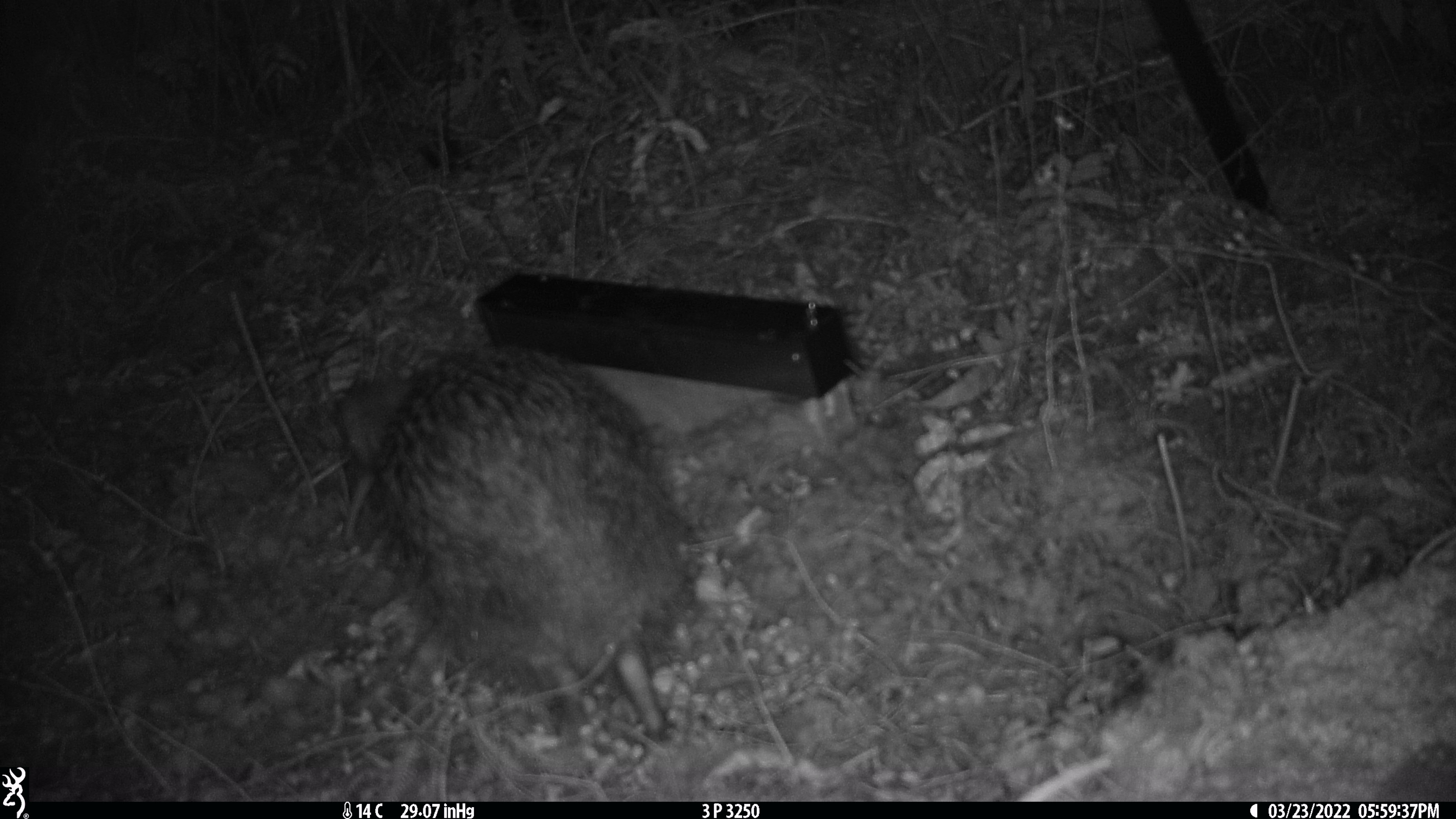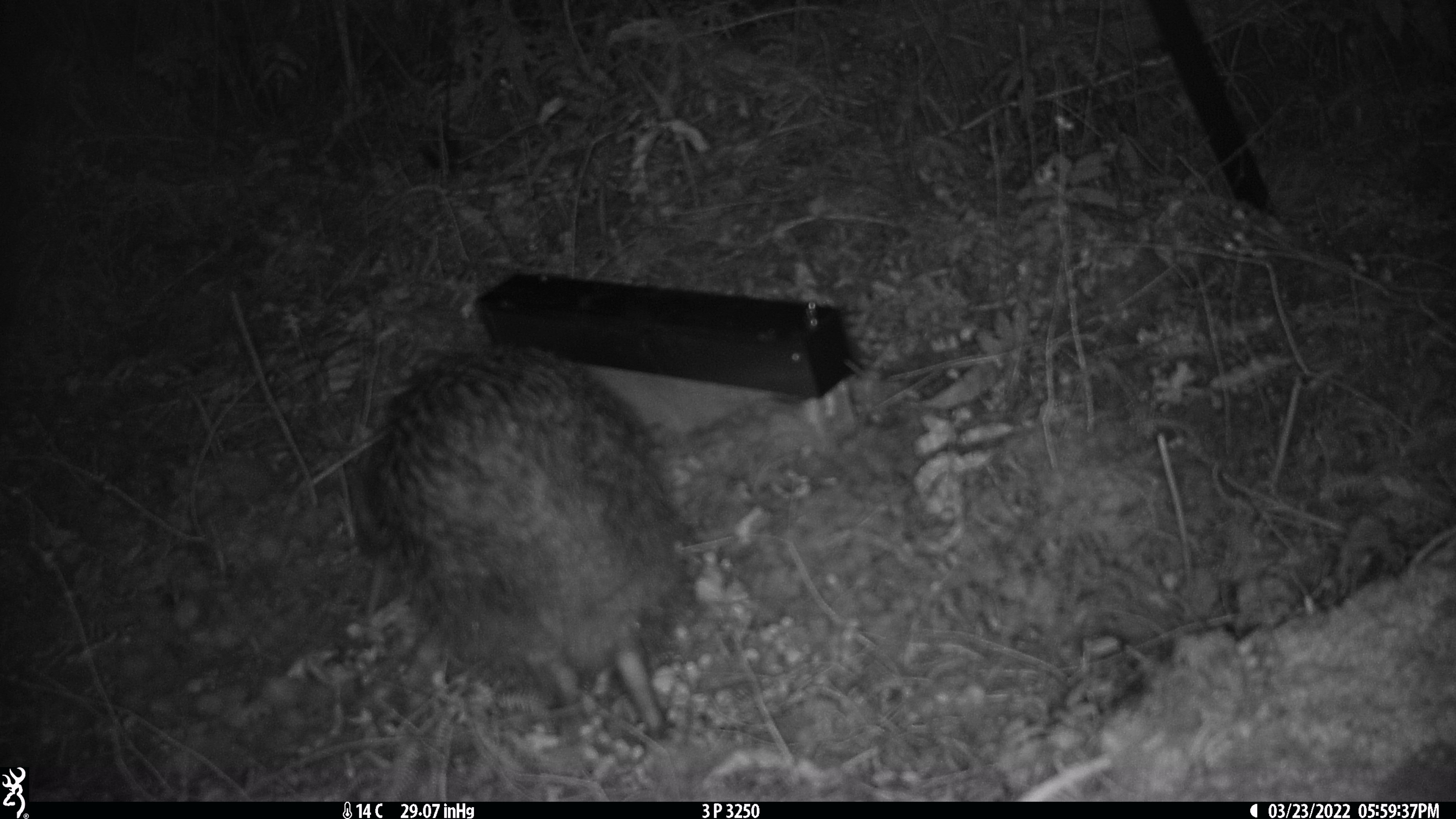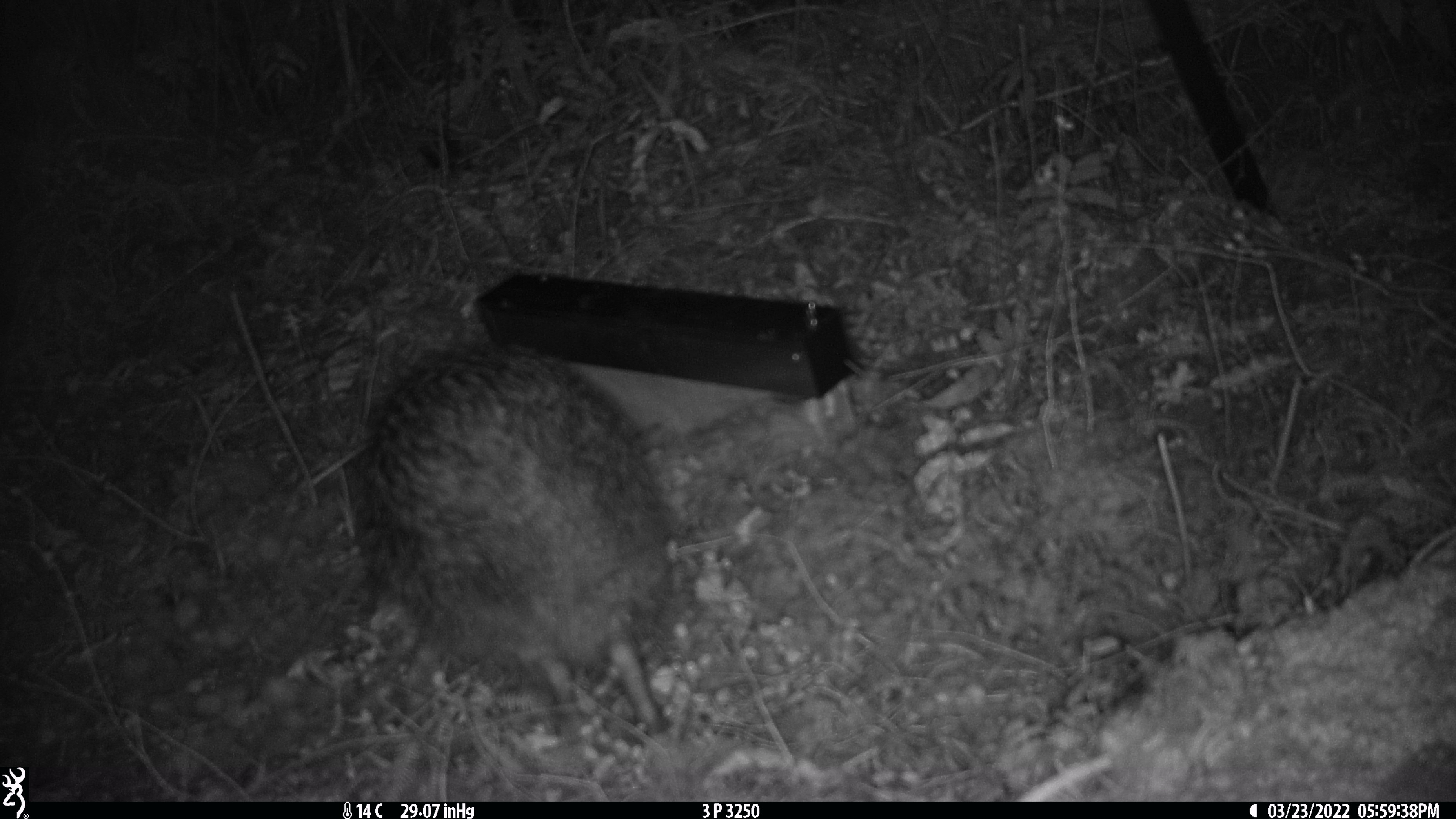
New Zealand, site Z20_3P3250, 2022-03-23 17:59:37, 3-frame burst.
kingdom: Animalia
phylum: Chordata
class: Aves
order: Apterygiformes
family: Apterygidae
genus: Apteryx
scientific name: Apteryx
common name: kiwi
Kiwi (Apteryx).